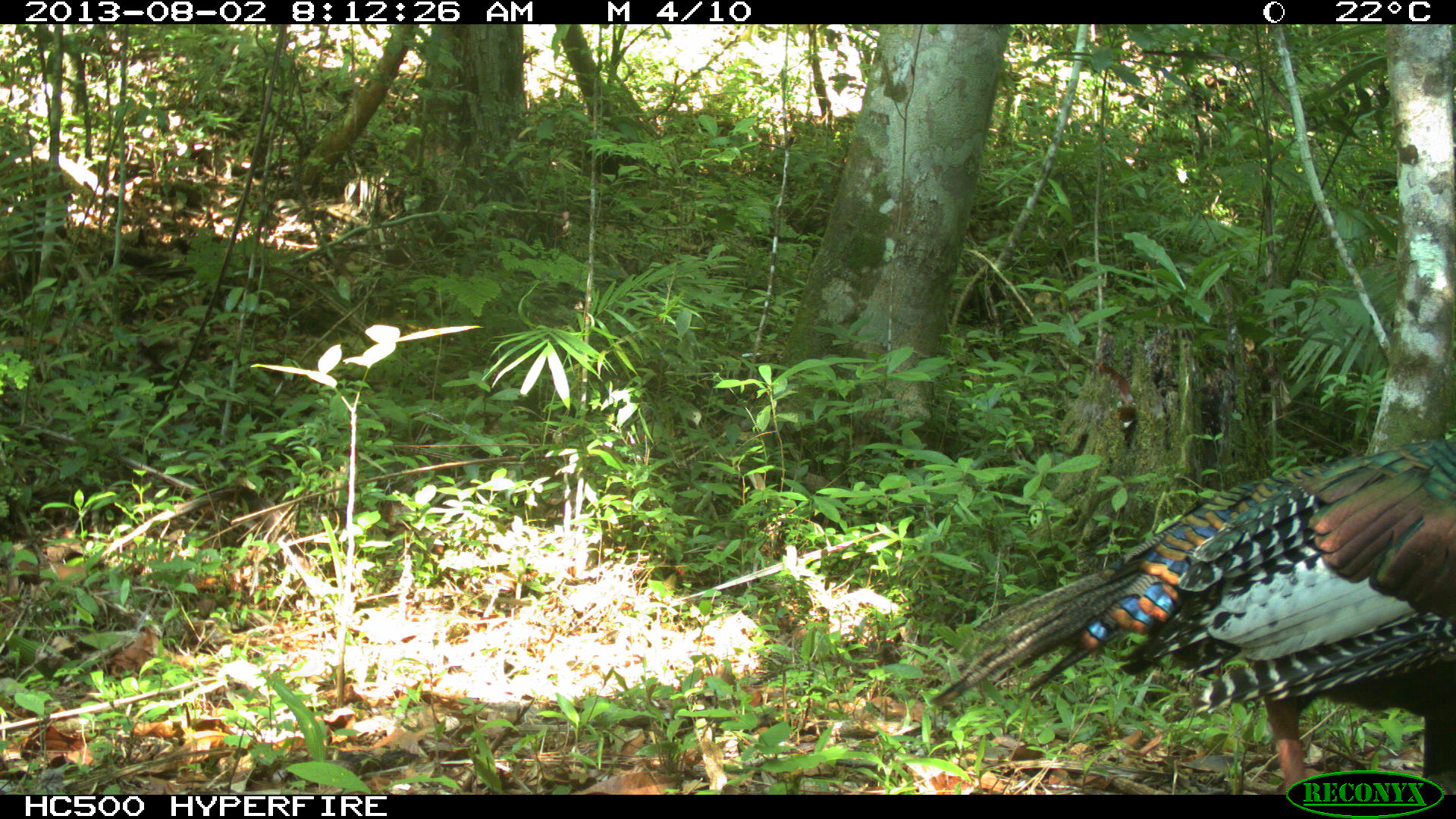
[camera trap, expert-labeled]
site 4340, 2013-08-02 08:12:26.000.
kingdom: Animalia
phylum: Chordata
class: Aves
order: Galliformes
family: Phasianidae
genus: Meleagris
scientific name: Meleagris ocellata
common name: ocellated turkey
Meleagris ocellata (ocellated turkey), count 1, sex male.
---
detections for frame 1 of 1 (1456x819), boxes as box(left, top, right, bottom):
meleagris ocellata: box(929, 426, 1456, 793)